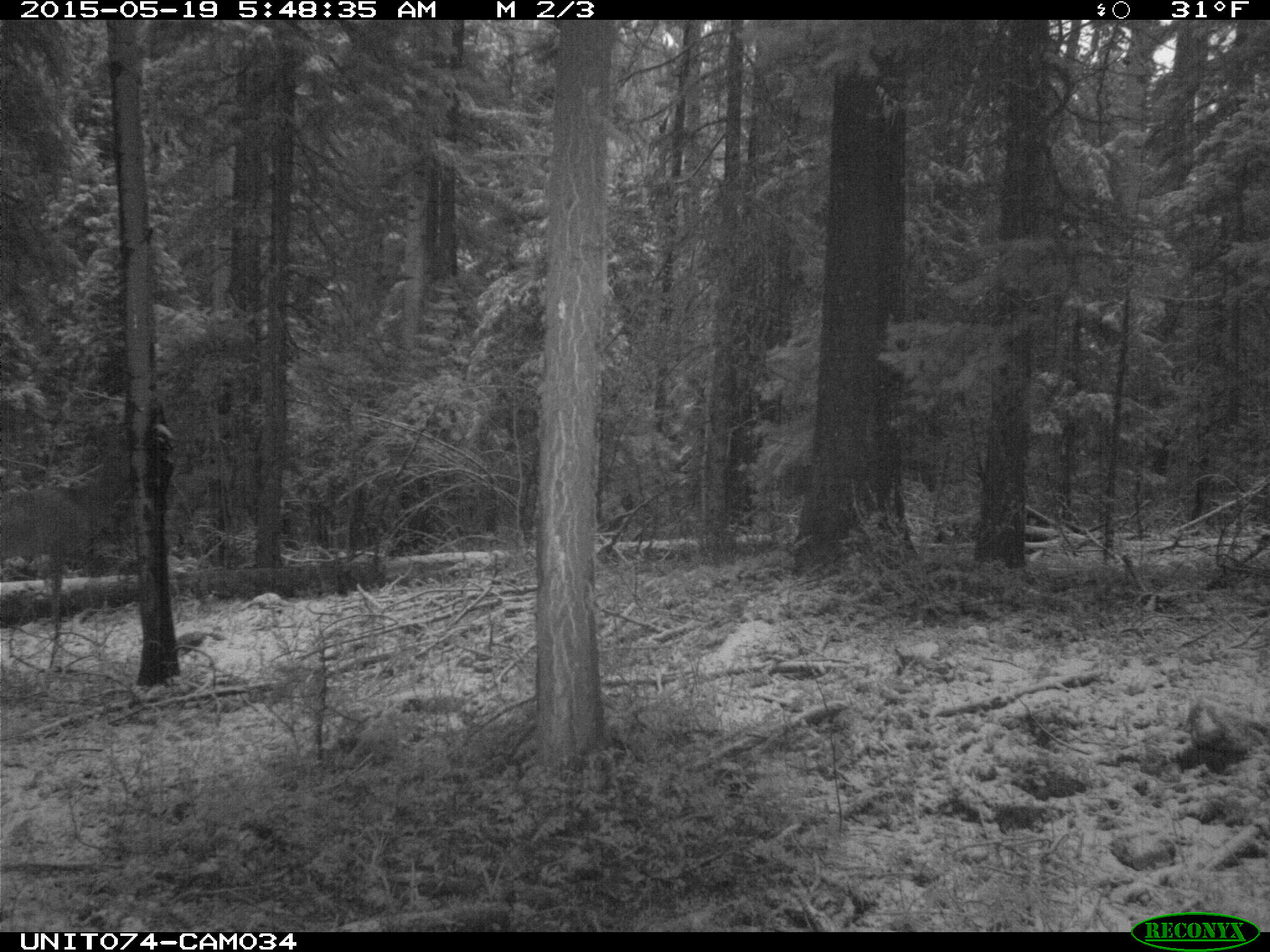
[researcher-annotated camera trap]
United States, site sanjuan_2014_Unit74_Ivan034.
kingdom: Animalia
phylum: Chordata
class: Mammalia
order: Artiodactyla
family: Cervidae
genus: Cervus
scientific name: Cervus elaphus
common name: red deer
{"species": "Cervus elaphus (red deer)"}